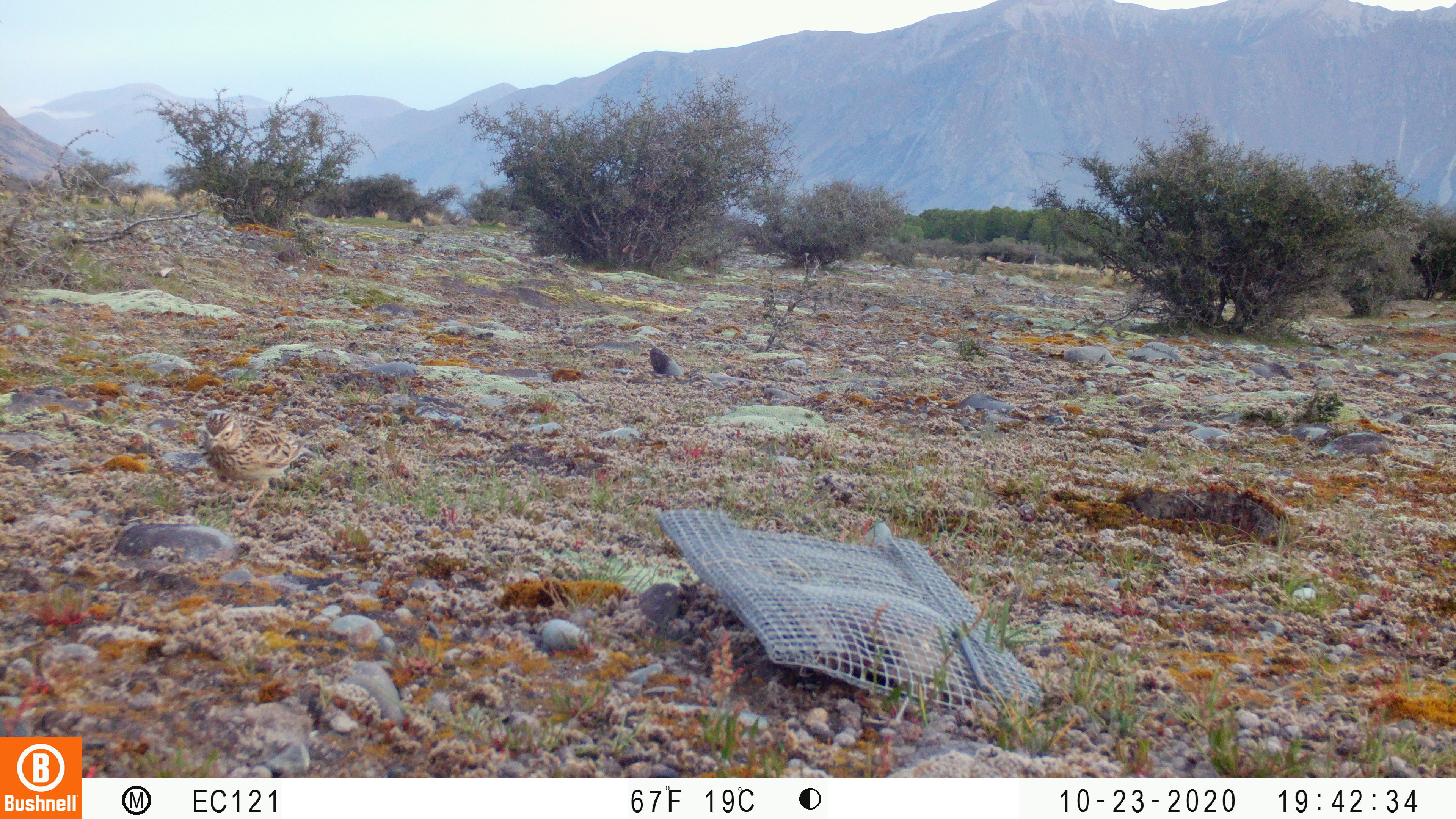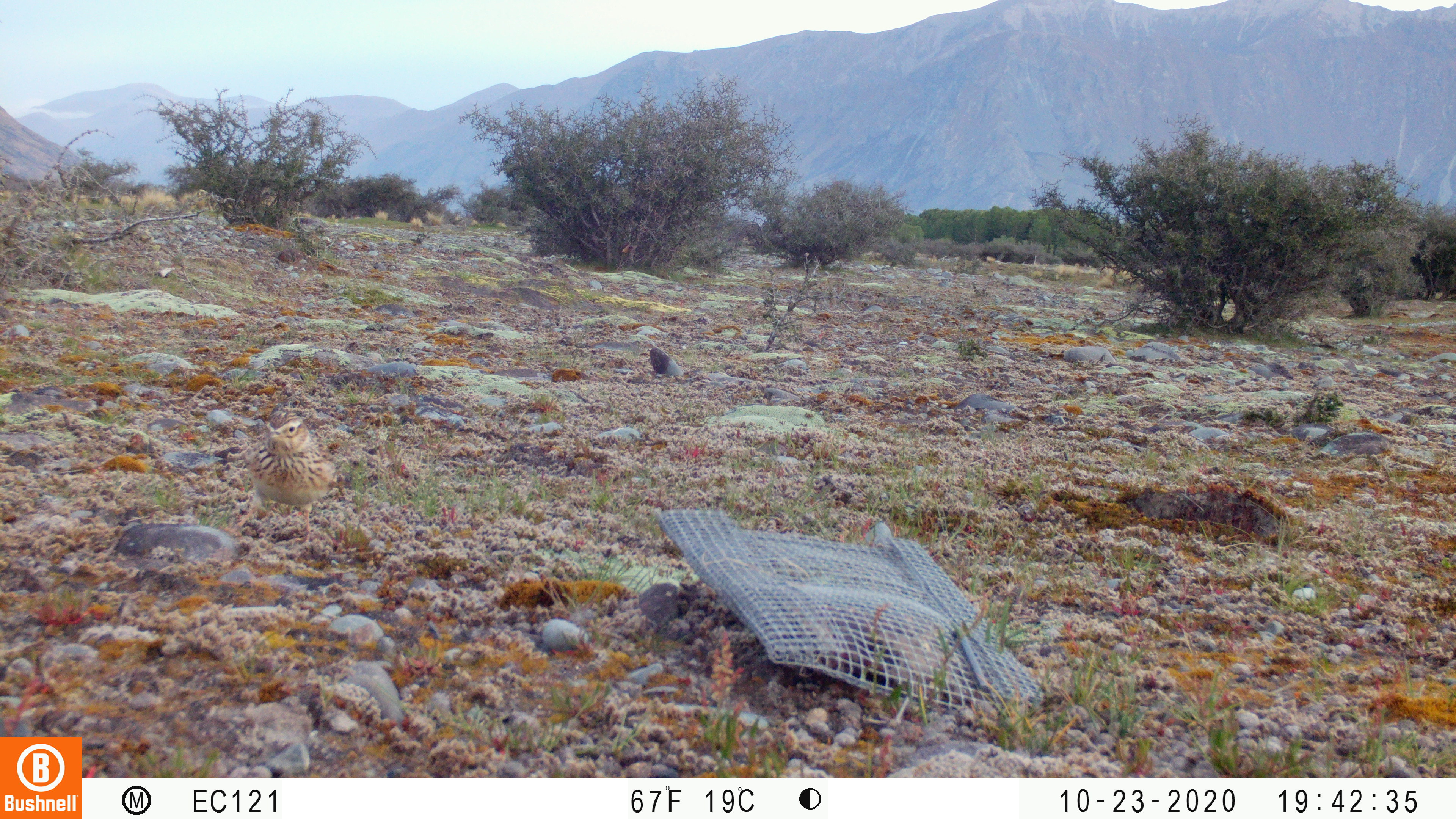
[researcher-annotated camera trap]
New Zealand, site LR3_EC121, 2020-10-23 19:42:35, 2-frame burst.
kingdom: Animalia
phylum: Chordata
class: Aves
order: Passeriformes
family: Motacillidae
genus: Anthus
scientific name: Anthus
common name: pipit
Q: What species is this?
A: Pipit (Anthus).